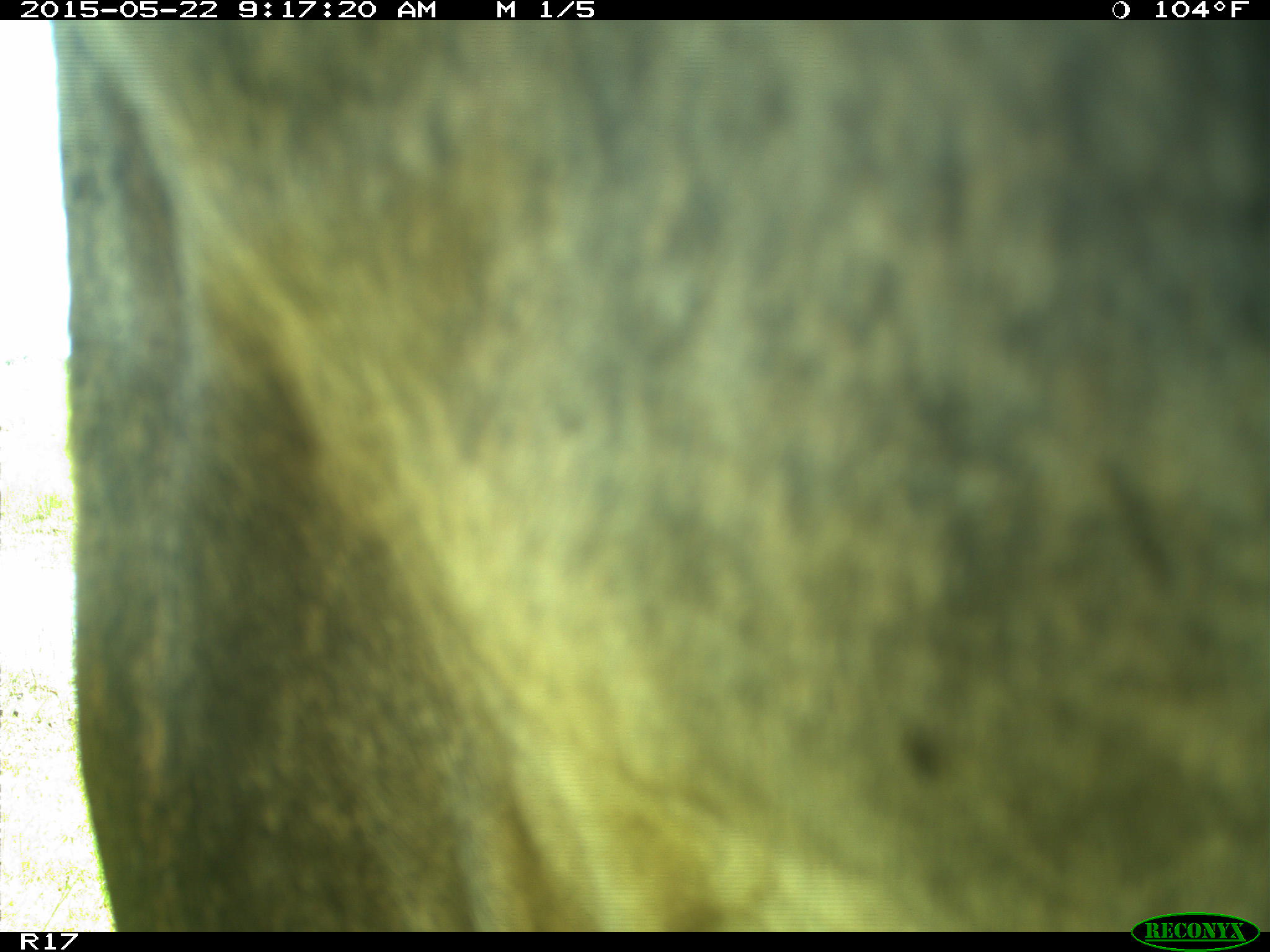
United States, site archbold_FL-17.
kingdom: Animalia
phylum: Chordata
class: Mammalia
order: Artiodactyla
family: Bovidae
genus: Bos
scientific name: Bos taurus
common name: domestic cow